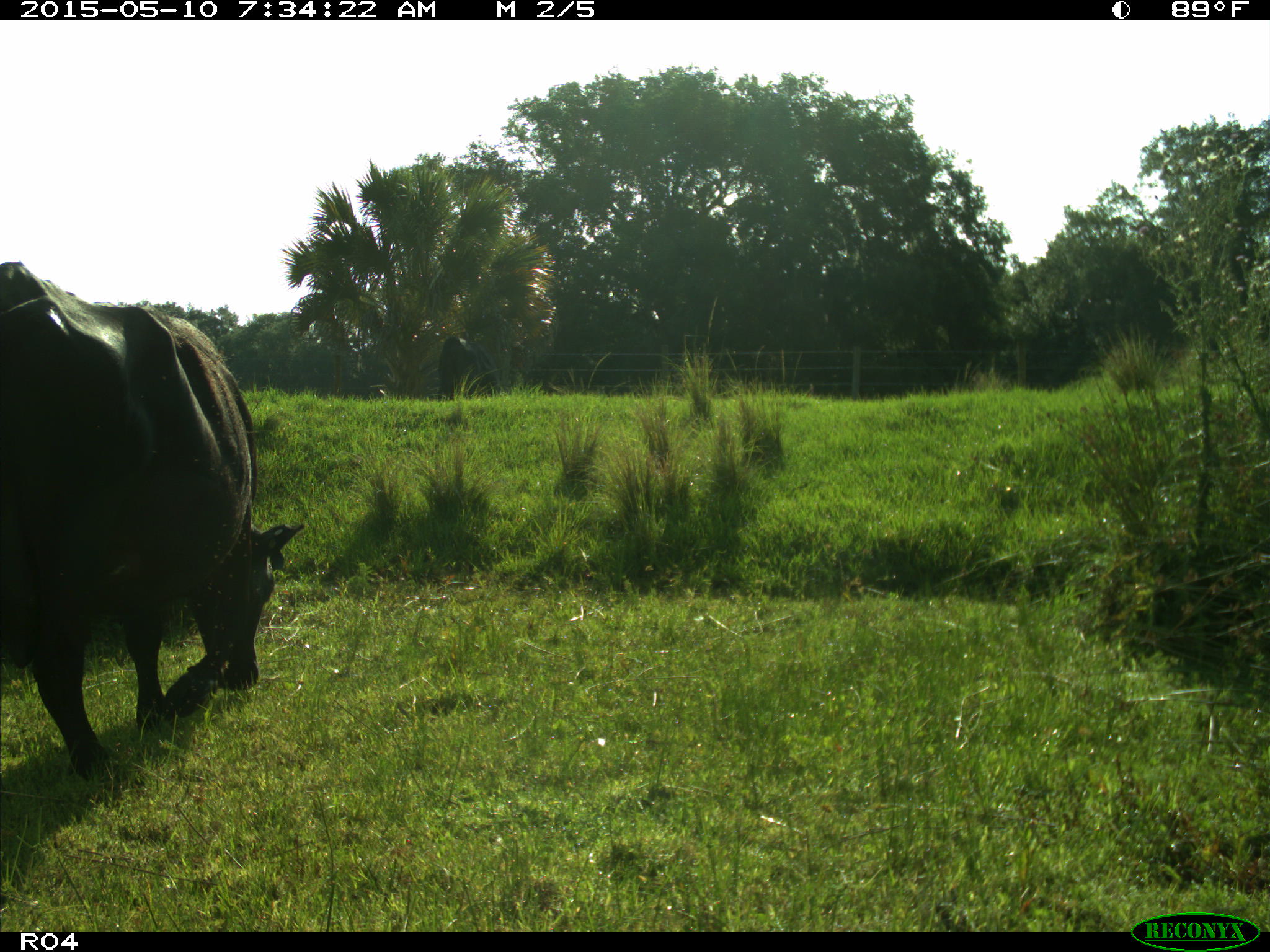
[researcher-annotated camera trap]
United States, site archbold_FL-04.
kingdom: Animalia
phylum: Chordata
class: Mammalia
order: Artiodactyla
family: Bovidae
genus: Bos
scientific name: Bos taurus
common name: domestic cow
Bos taurus (domestic cow).